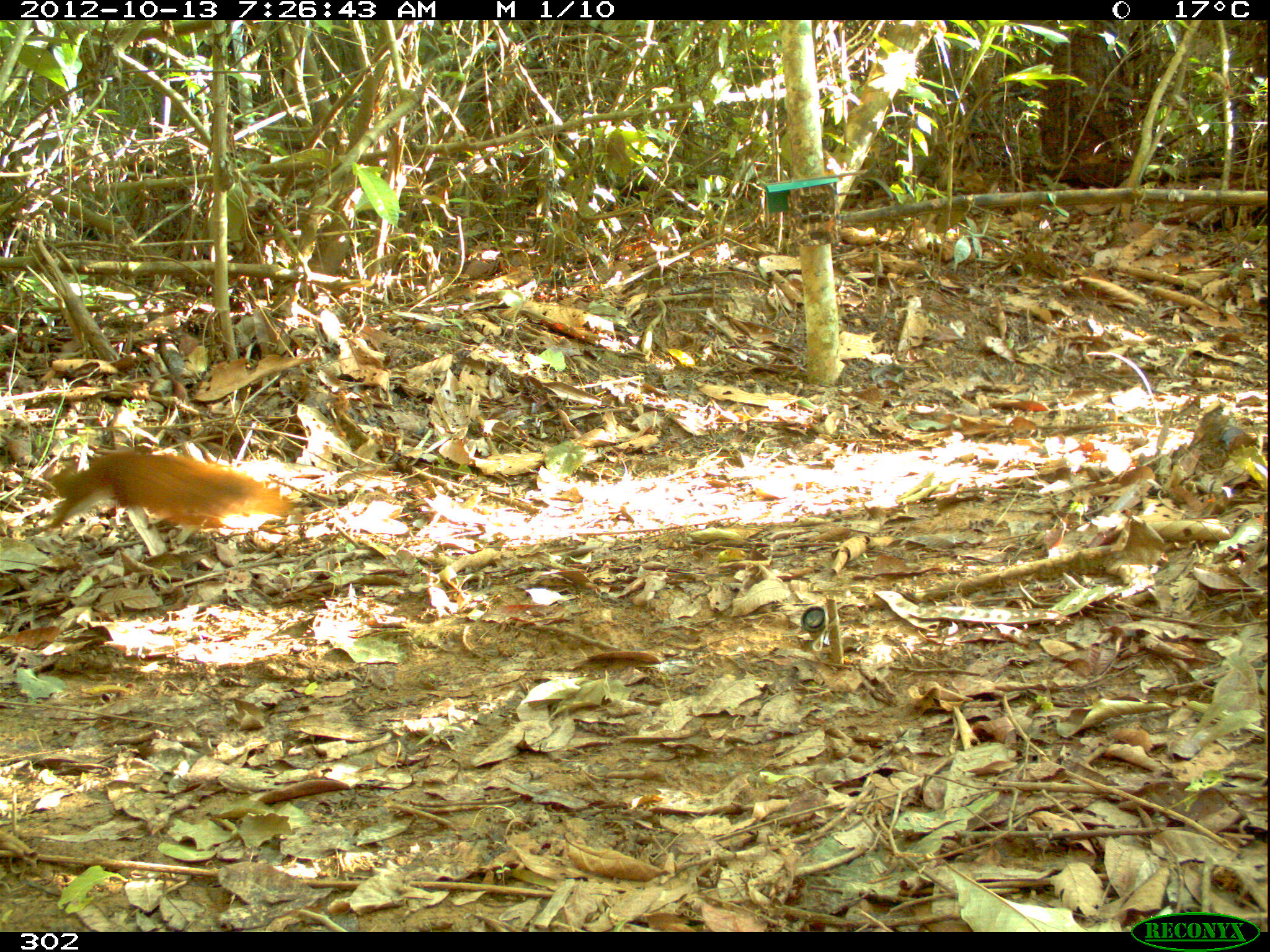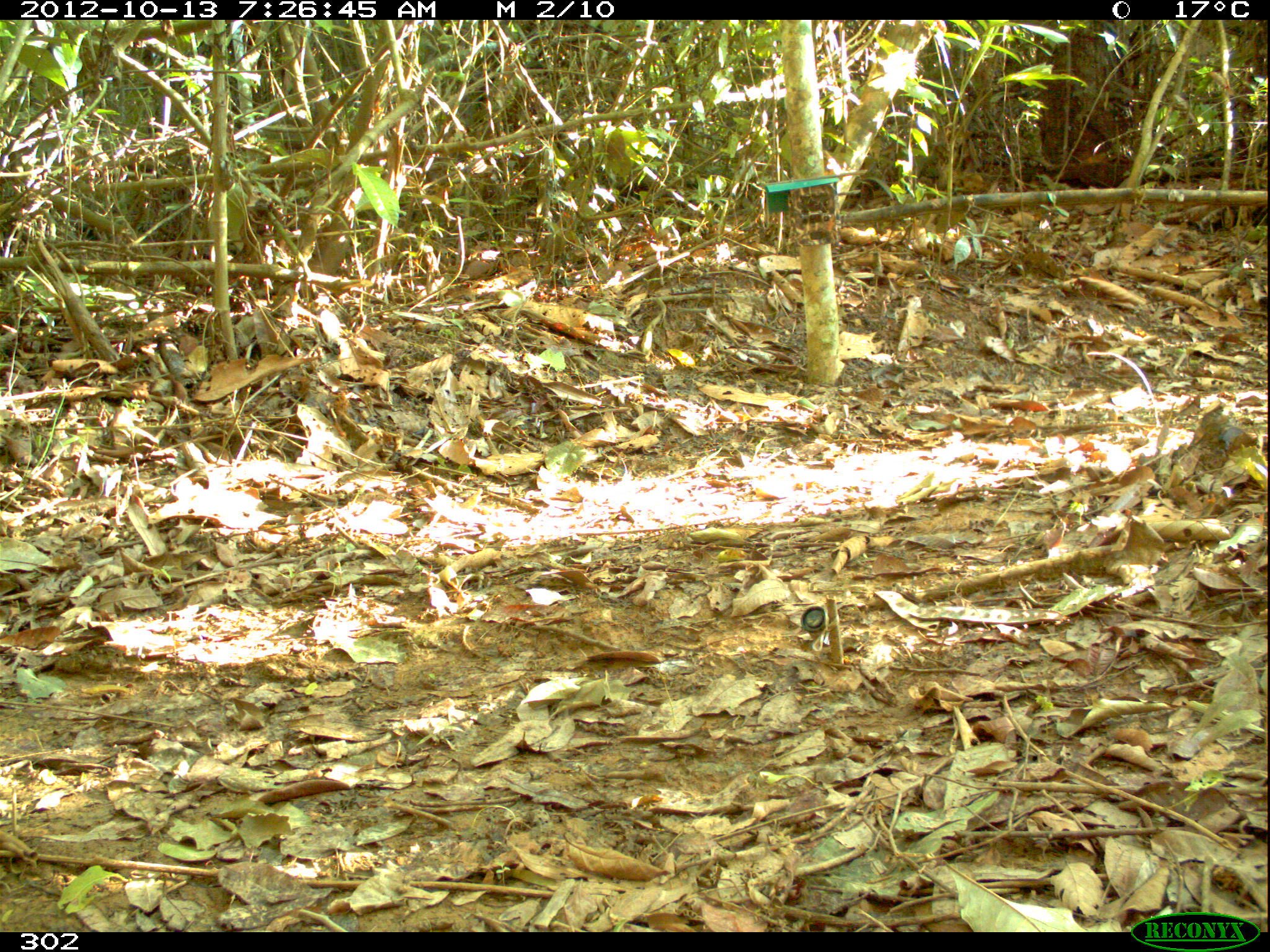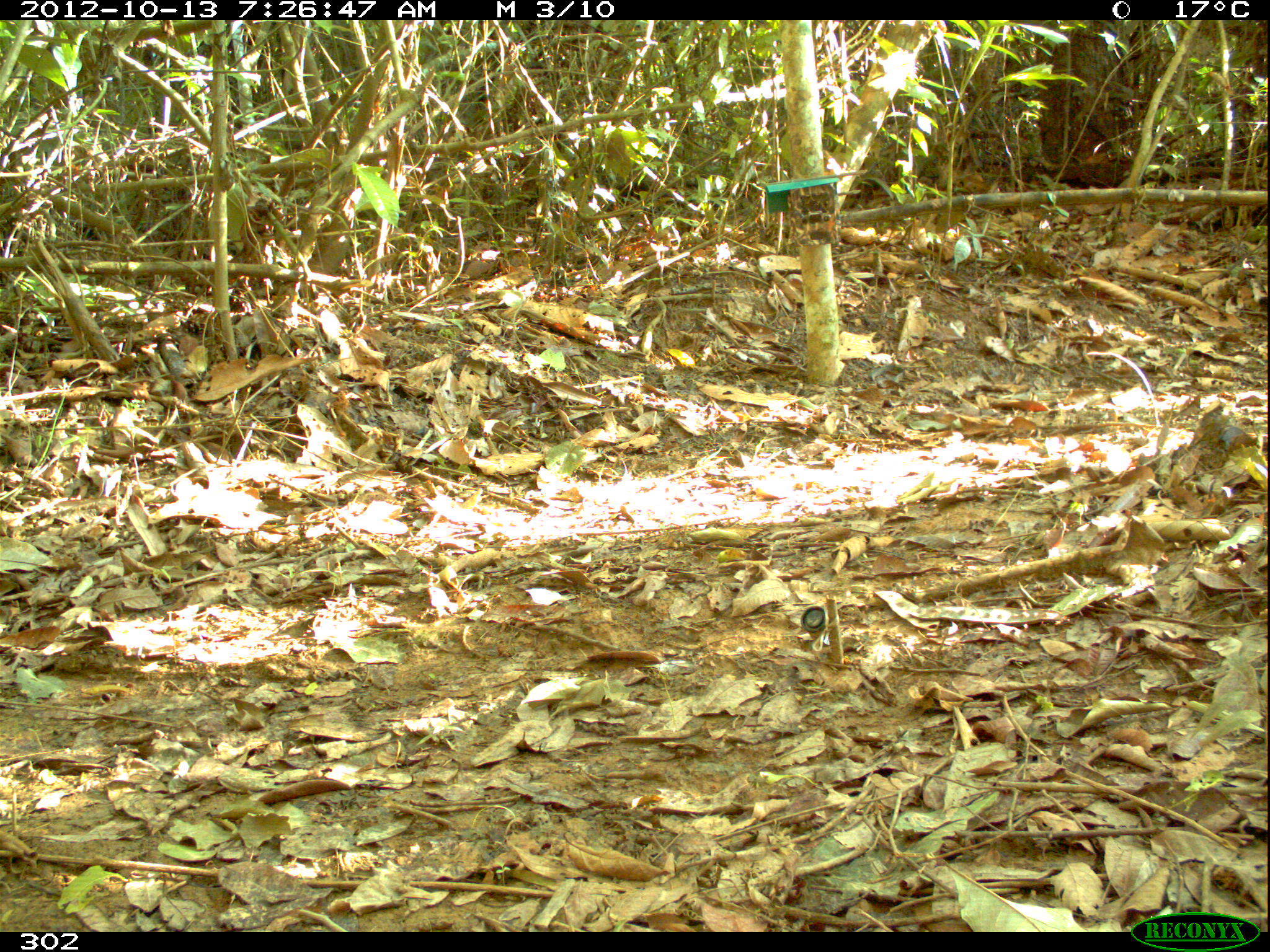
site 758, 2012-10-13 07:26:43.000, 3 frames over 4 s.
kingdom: Animalia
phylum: Chordata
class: Mammalia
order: Rodentia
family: Sciuridae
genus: Sciurus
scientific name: Sciurus spadiceus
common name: southern amazon red squirrel